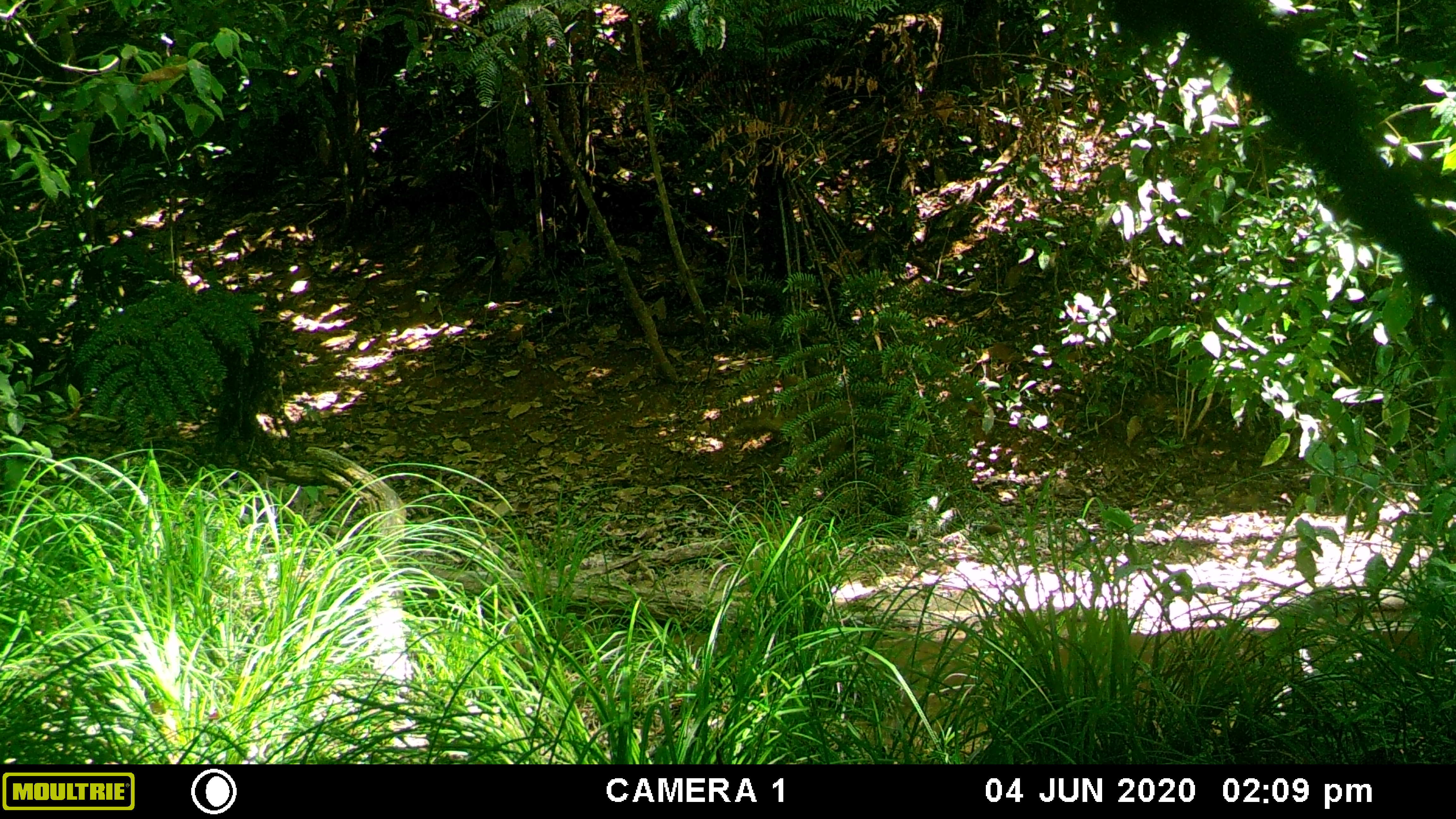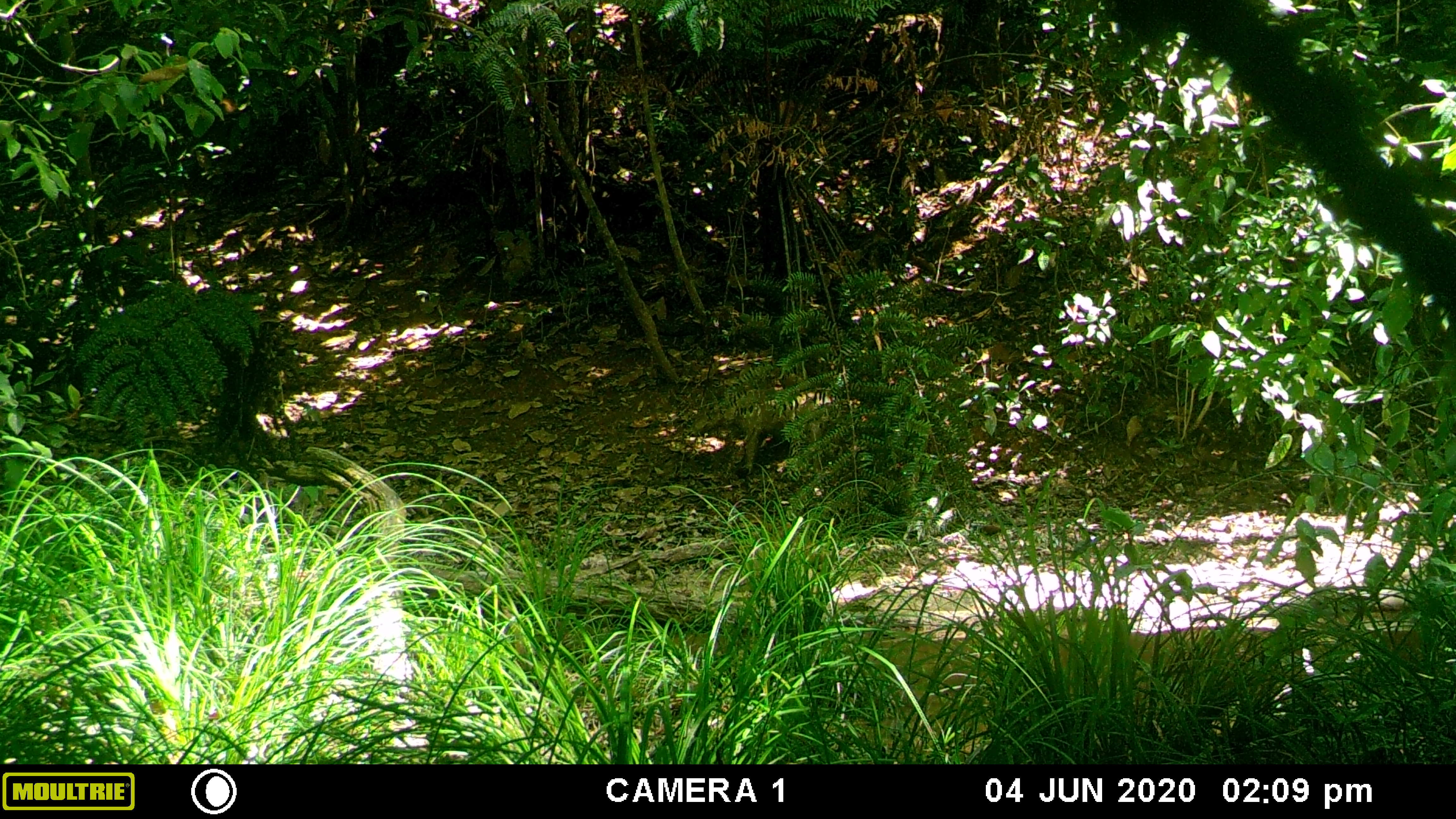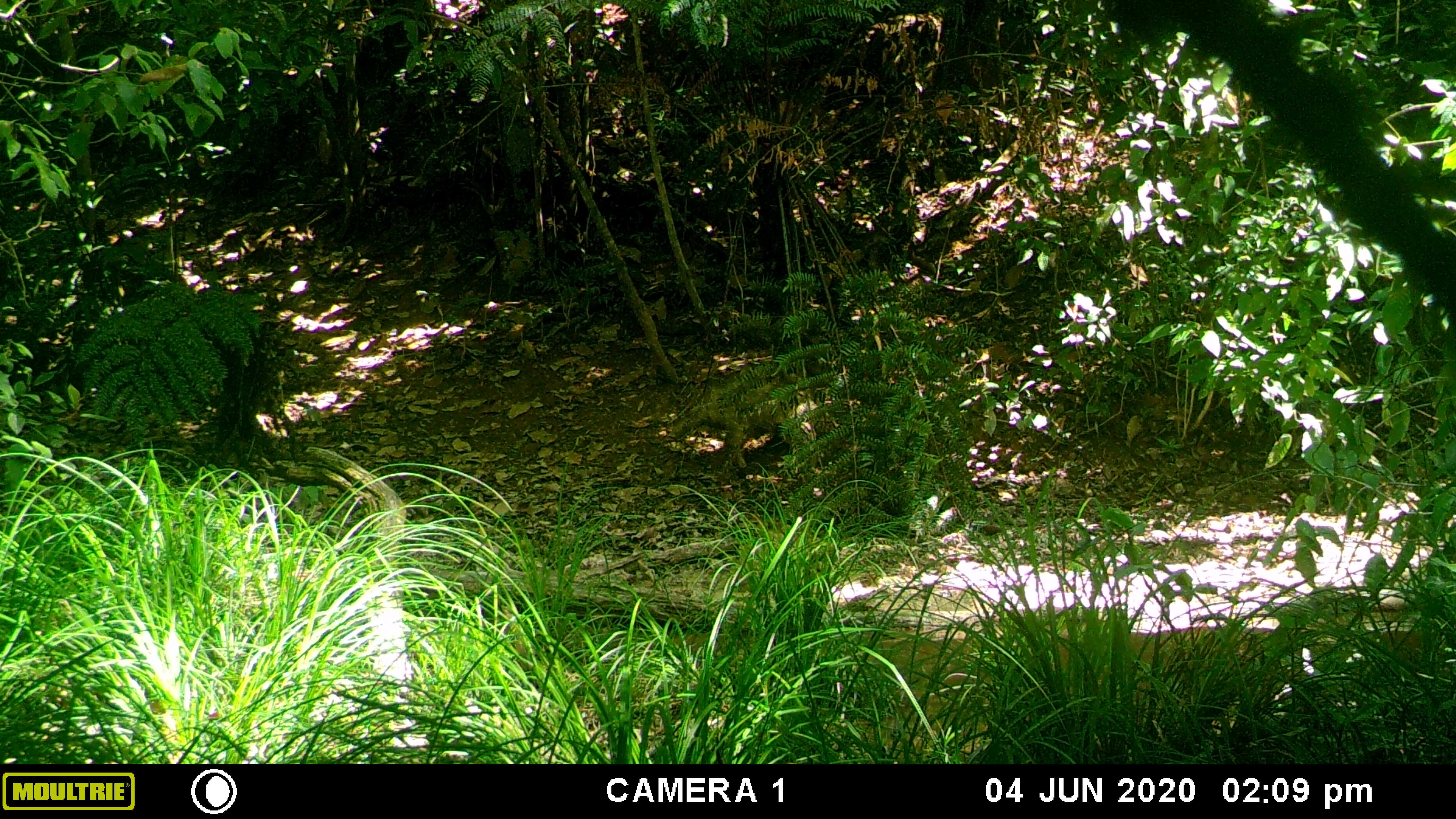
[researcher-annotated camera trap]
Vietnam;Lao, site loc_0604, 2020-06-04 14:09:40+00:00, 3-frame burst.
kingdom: Animalia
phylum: Chordata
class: Mammalia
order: Artiodactyla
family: Suidae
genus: Sus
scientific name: Sus scrofa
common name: eurasian wild pig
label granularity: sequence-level